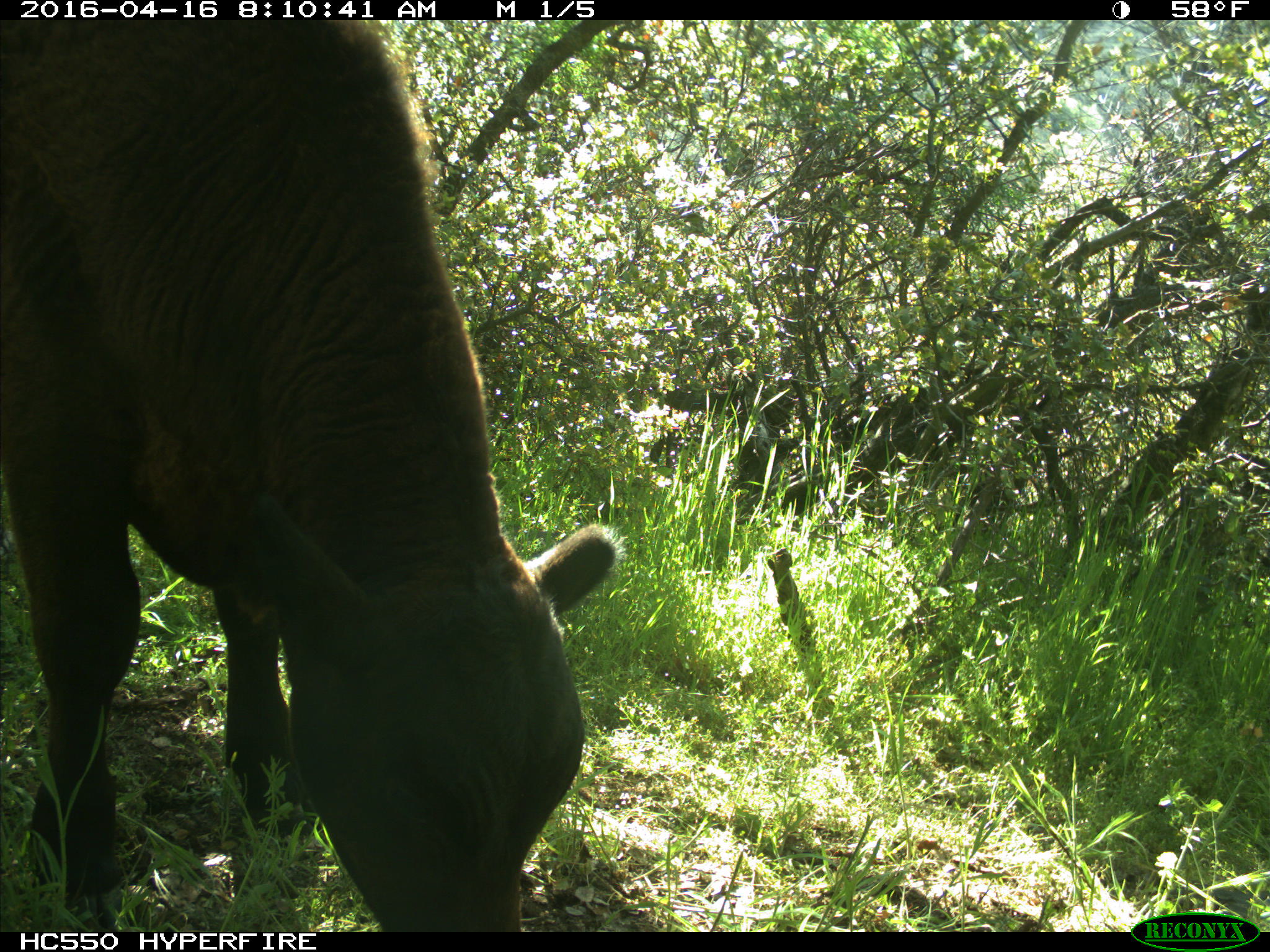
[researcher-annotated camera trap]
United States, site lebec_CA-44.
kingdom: Animalia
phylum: Chordata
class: Mammalia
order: Artiodactyla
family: Bovidae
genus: Bos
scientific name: Bos taurus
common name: domestic cow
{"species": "Bos taurus (domestic cow)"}